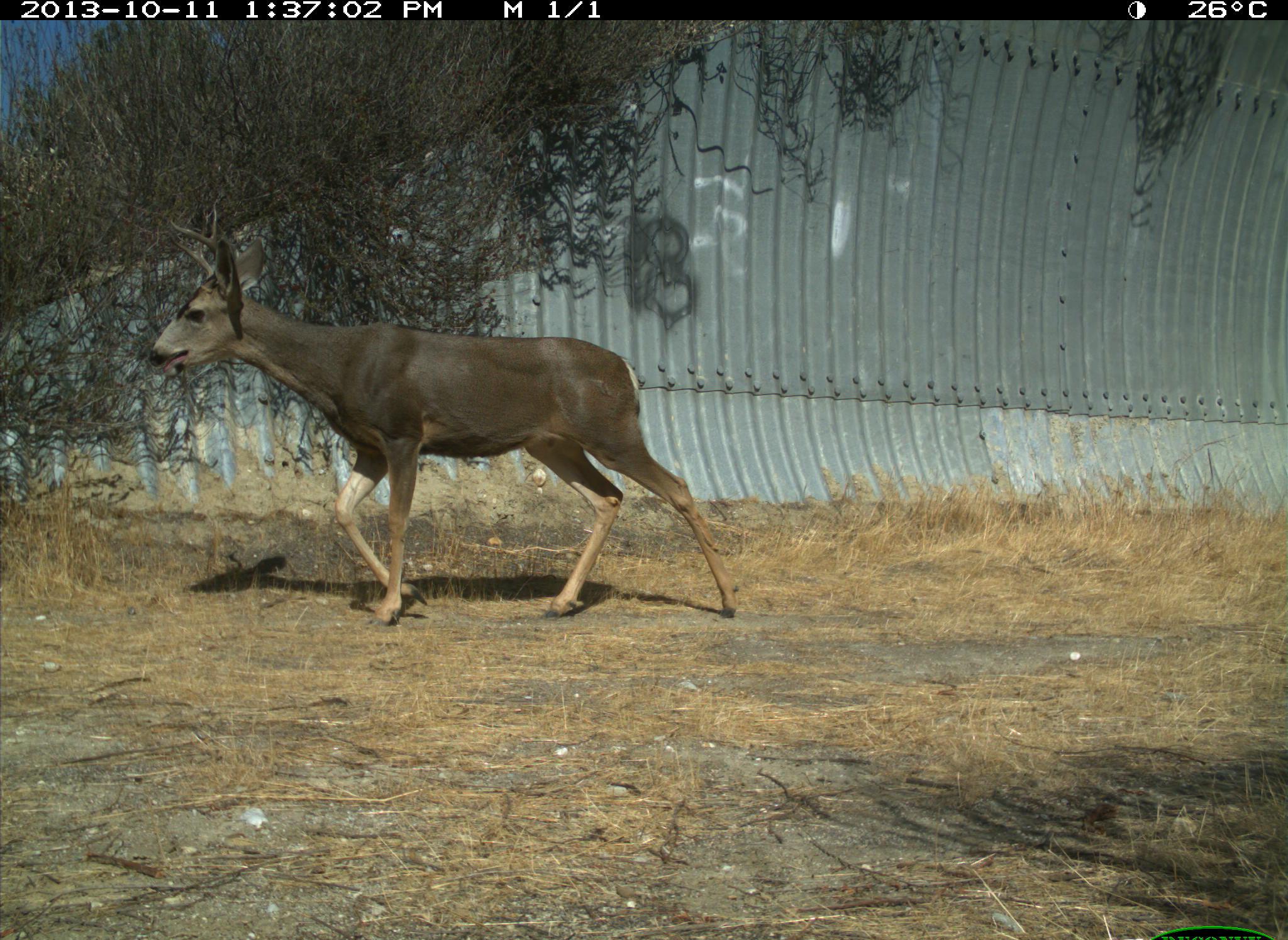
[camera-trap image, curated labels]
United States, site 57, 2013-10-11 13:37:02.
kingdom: Animalia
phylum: Chordata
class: Mammalia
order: Artiodactyla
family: Cervidae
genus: Odocoileus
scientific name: Odocoileus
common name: deer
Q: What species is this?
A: Deer (Odocoileus).